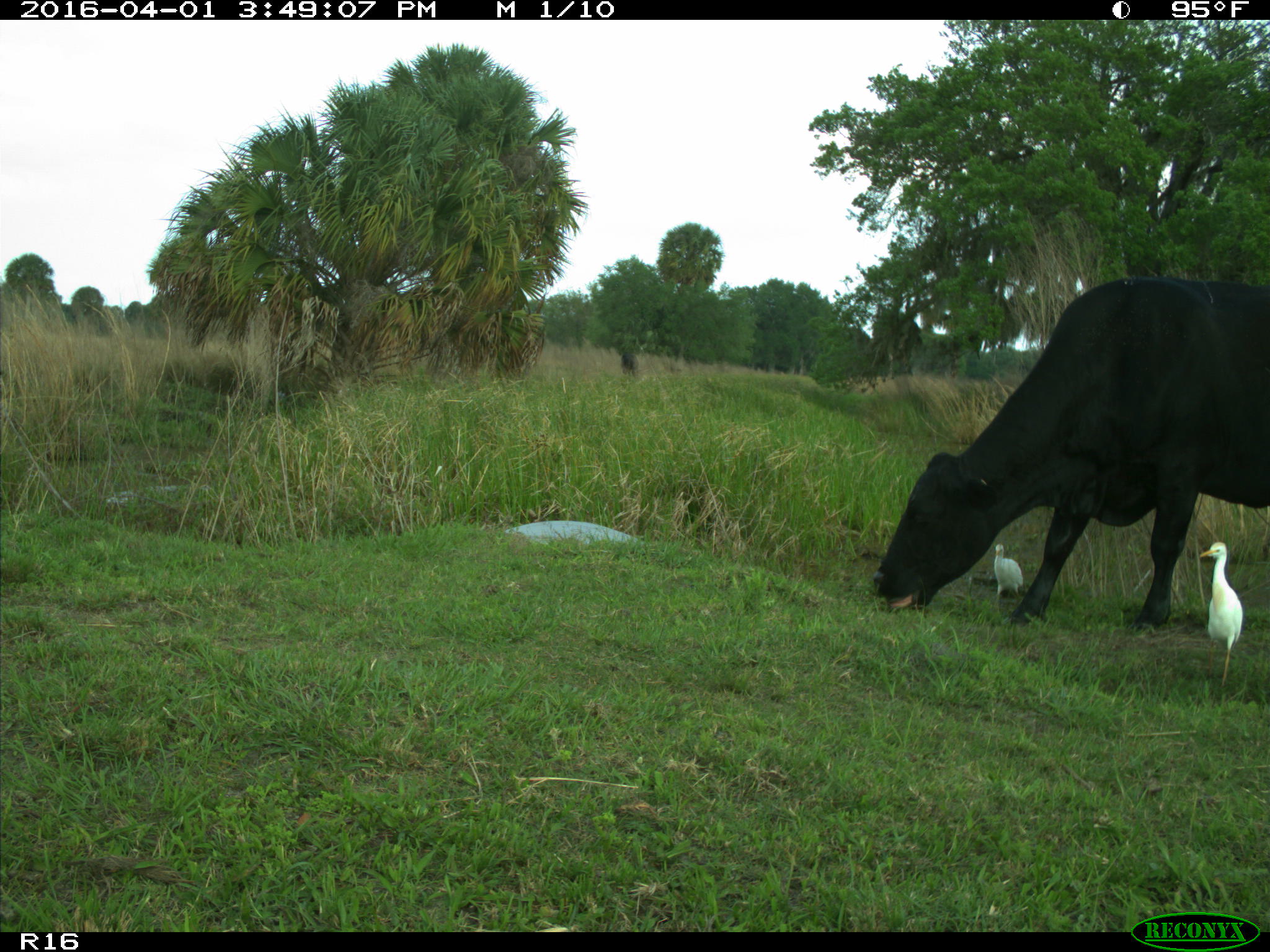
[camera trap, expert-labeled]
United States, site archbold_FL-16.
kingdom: Animalia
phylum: Chordata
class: Mammalia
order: Artiodactyla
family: Bovidae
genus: Bos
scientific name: Bos taurus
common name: domestic cow